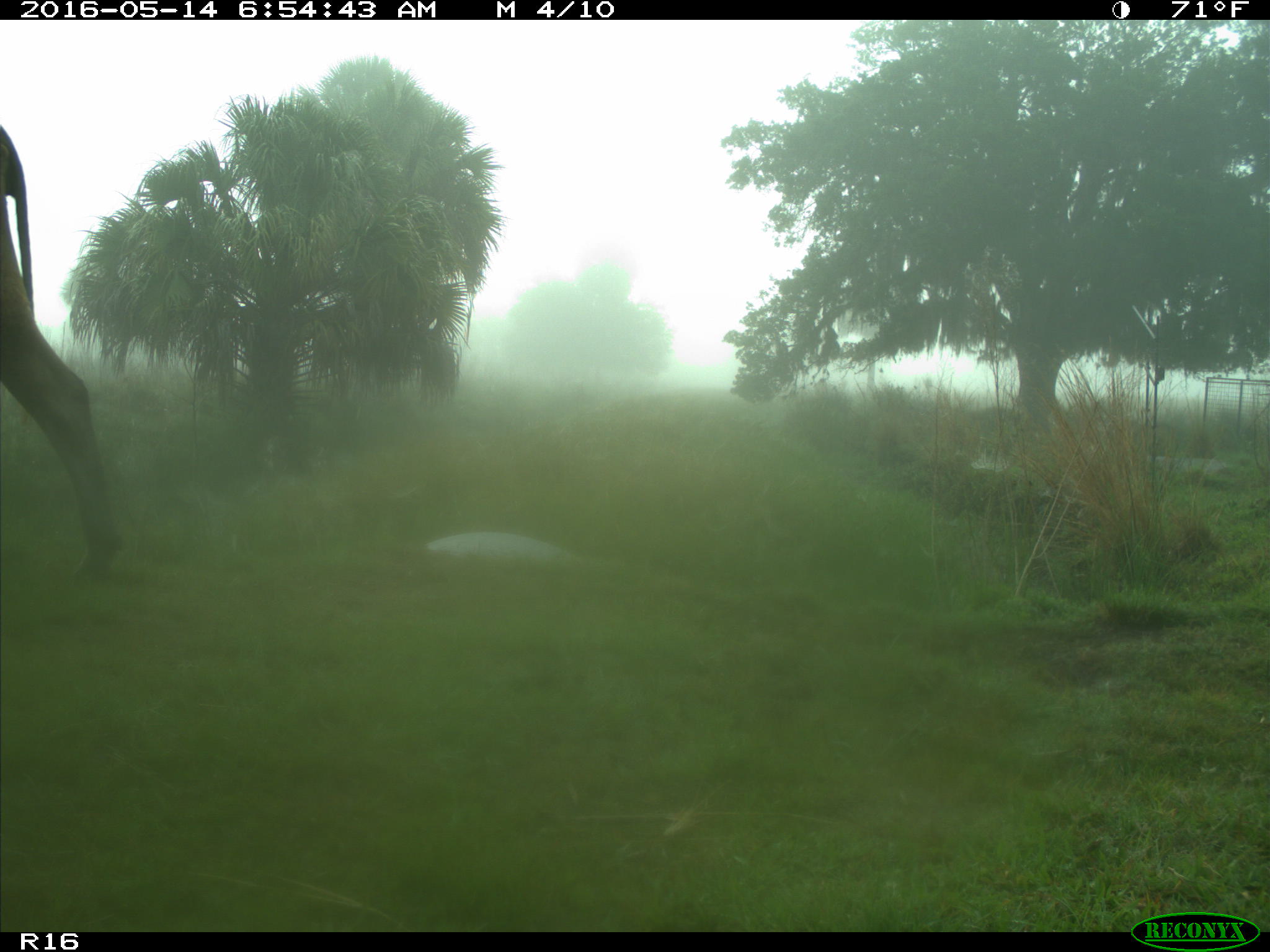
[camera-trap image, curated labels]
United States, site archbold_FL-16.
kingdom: Animalia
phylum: Chordata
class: Mammalia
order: Artiodactyla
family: Bovidae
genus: Bos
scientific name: Bos taurus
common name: domestic cow